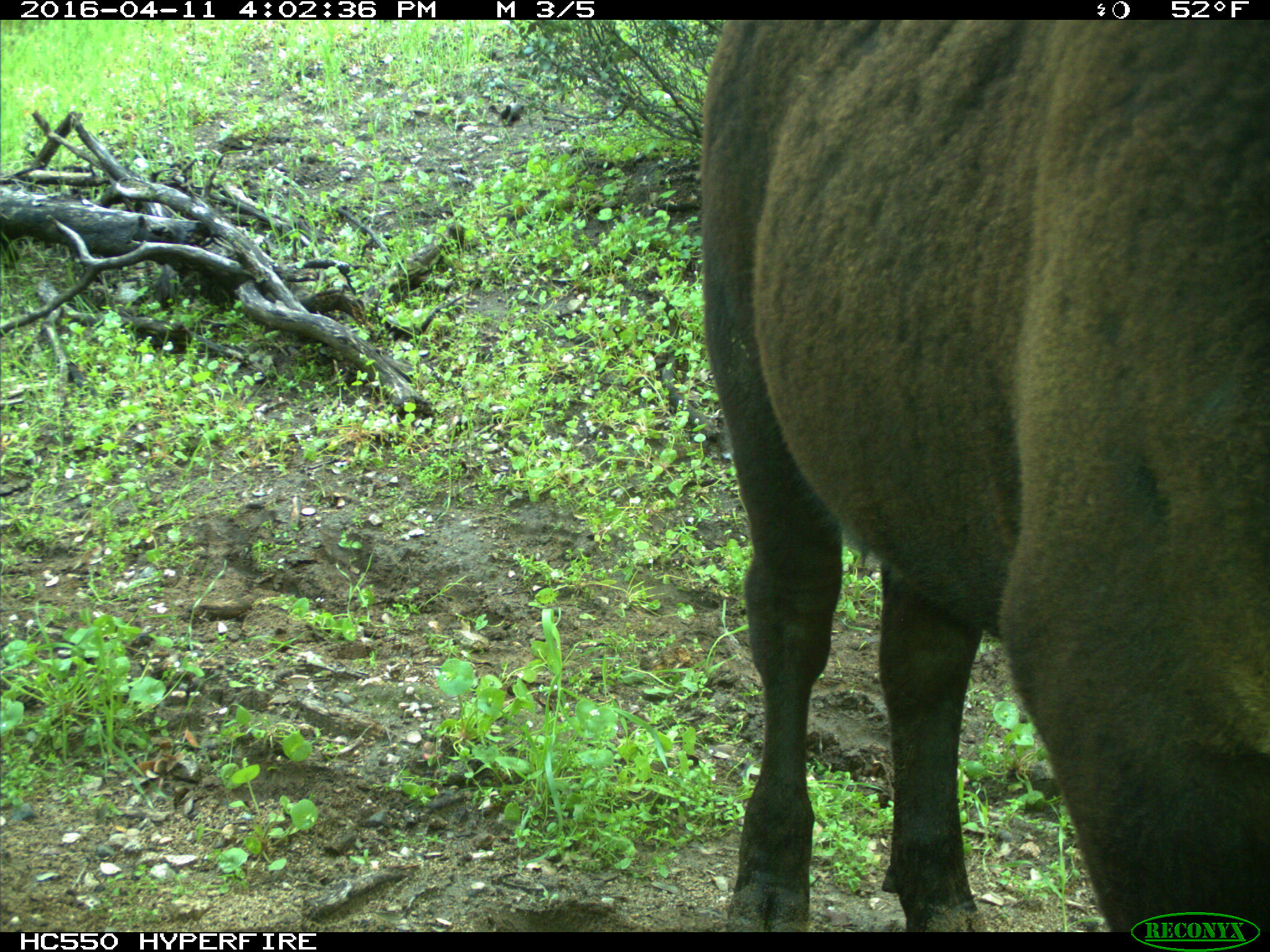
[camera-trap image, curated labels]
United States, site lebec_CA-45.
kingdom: Animalia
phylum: Chordata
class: Mammalia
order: Artiodactyla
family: Bovidae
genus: Bos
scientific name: Bos taurus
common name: domestic cow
Bos taurus (domestic cow).